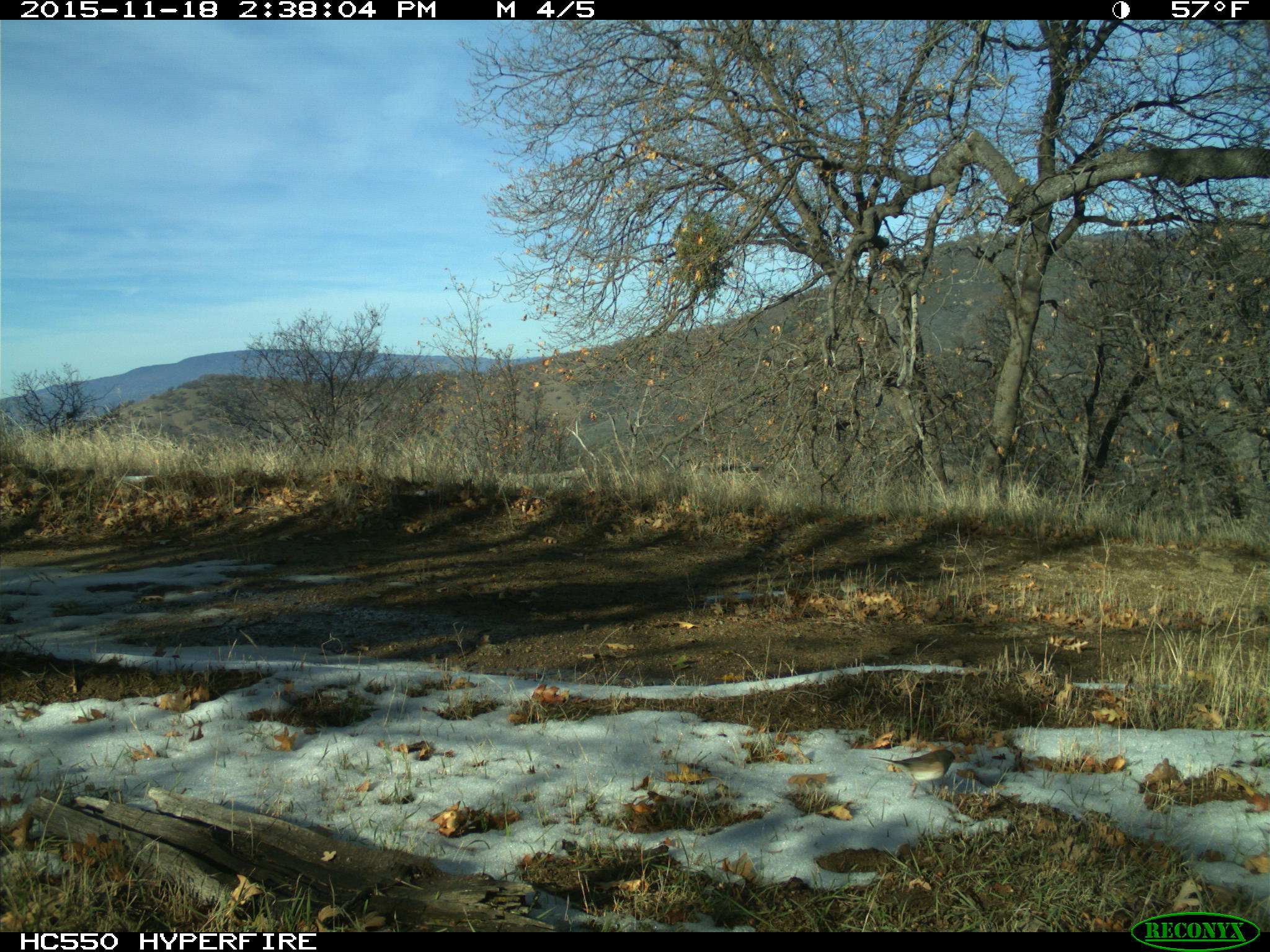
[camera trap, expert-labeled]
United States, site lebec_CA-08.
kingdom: Animalia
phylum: Chordata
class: Aves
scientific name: Aves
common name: birds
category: unidentified bird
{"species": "unidentified bird (birds) (Aves)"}